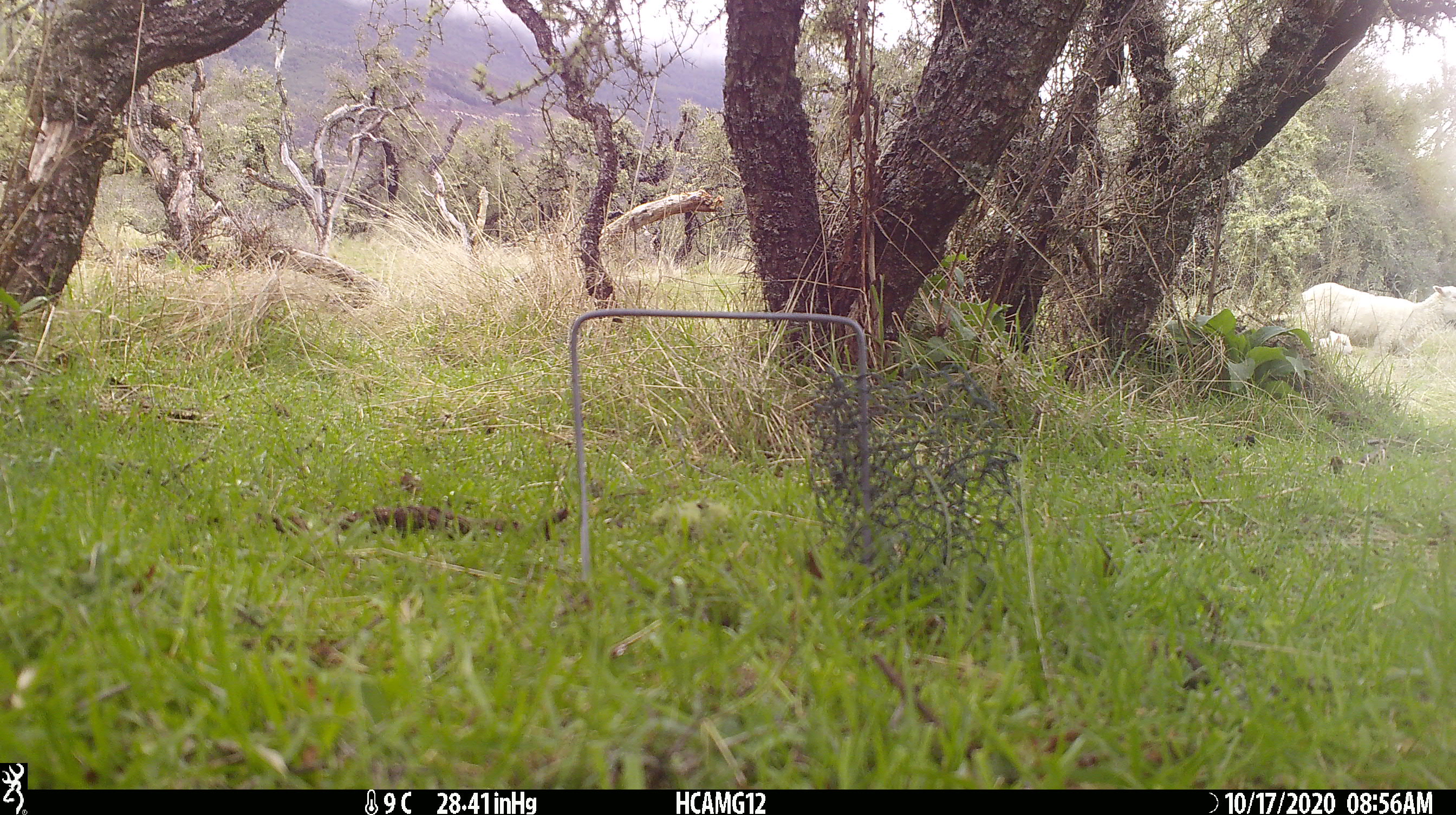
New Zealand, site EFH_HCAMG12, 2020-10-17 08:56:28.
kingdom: Animalia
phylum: Chordata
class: Mammalia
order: Artiodactyla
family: Bovidae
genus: Ovis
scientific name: Ovis aries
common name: domestic sheep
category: sheep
Sheep (domestic sheep) (Ovis aries).